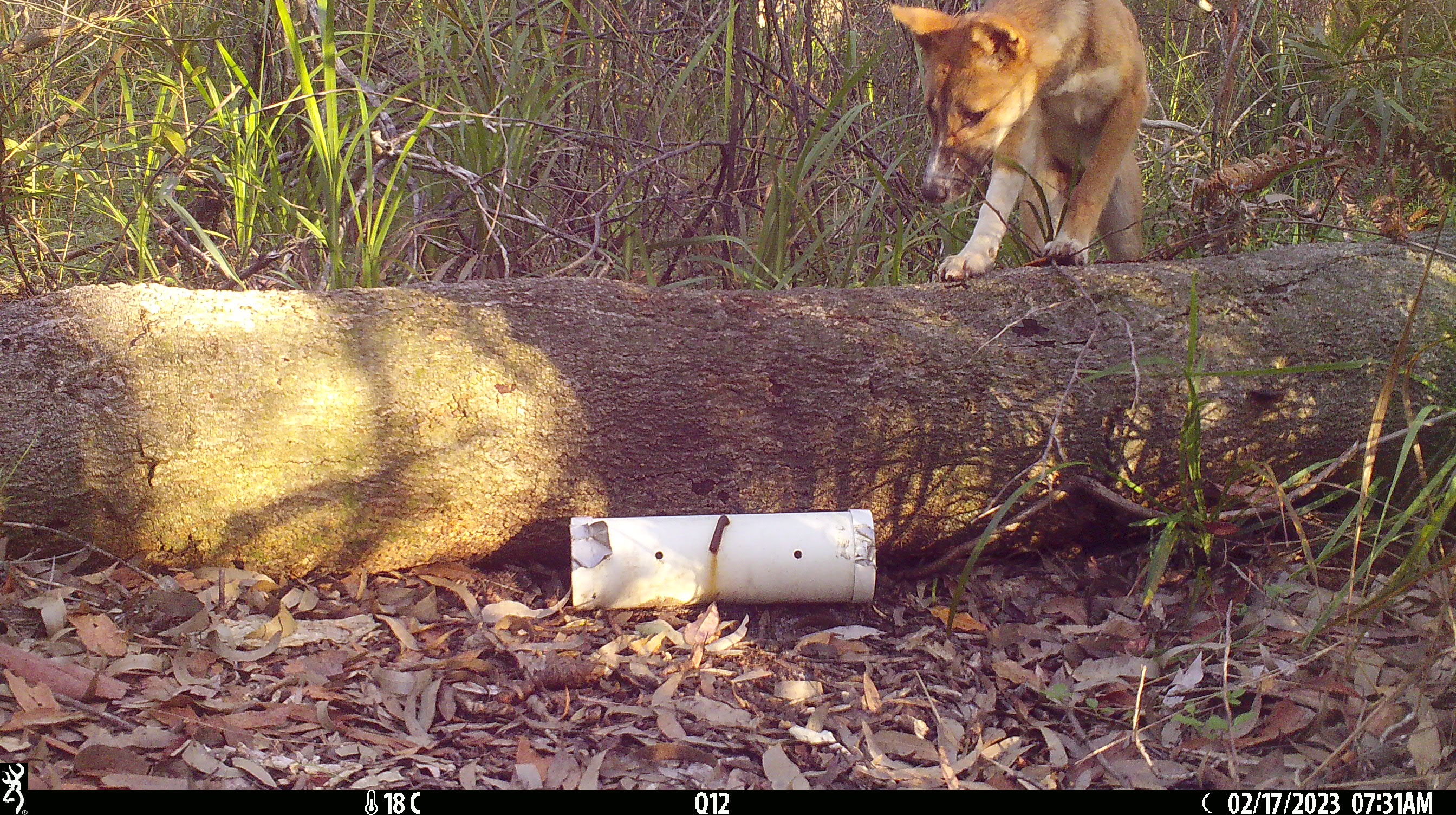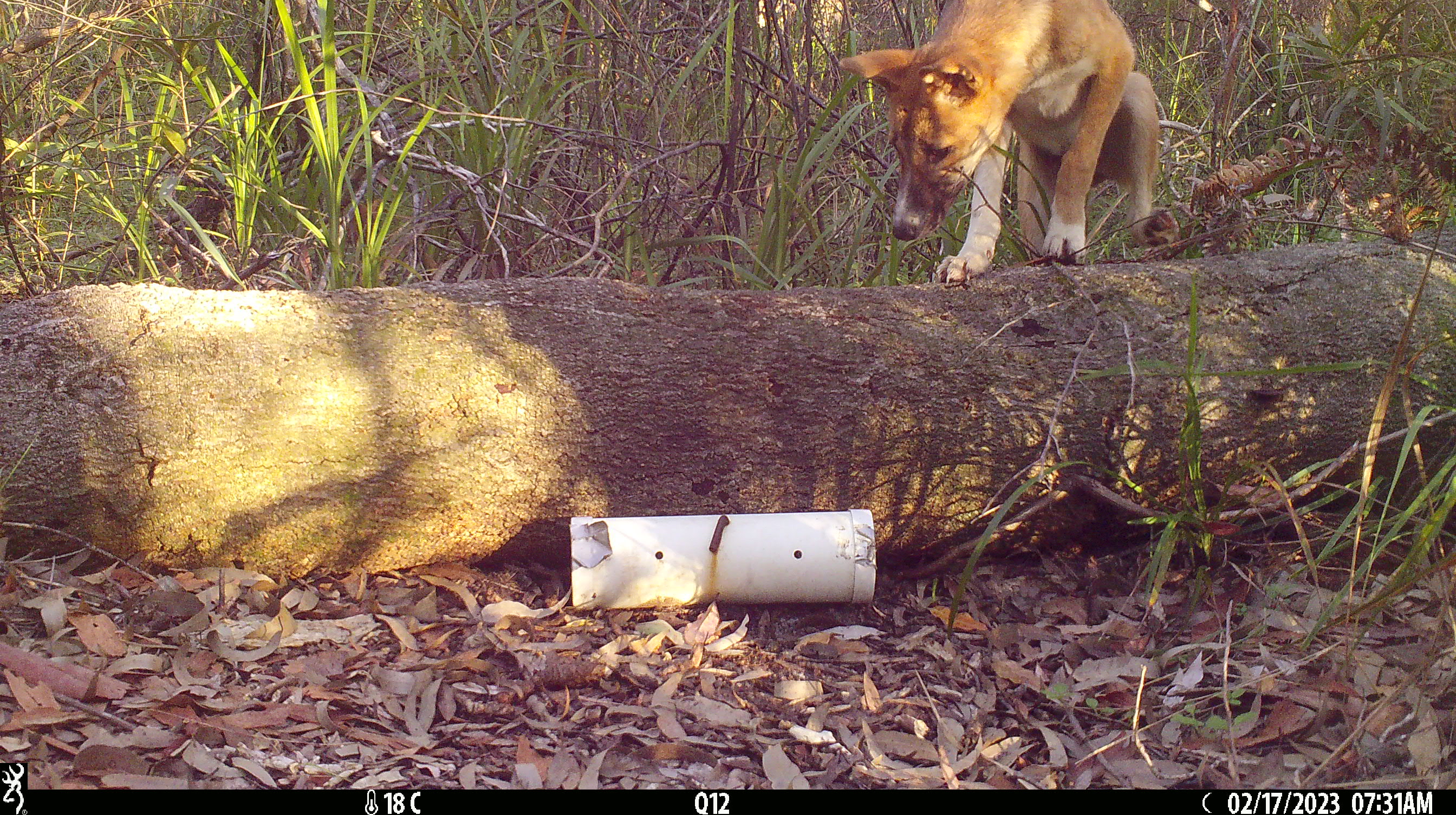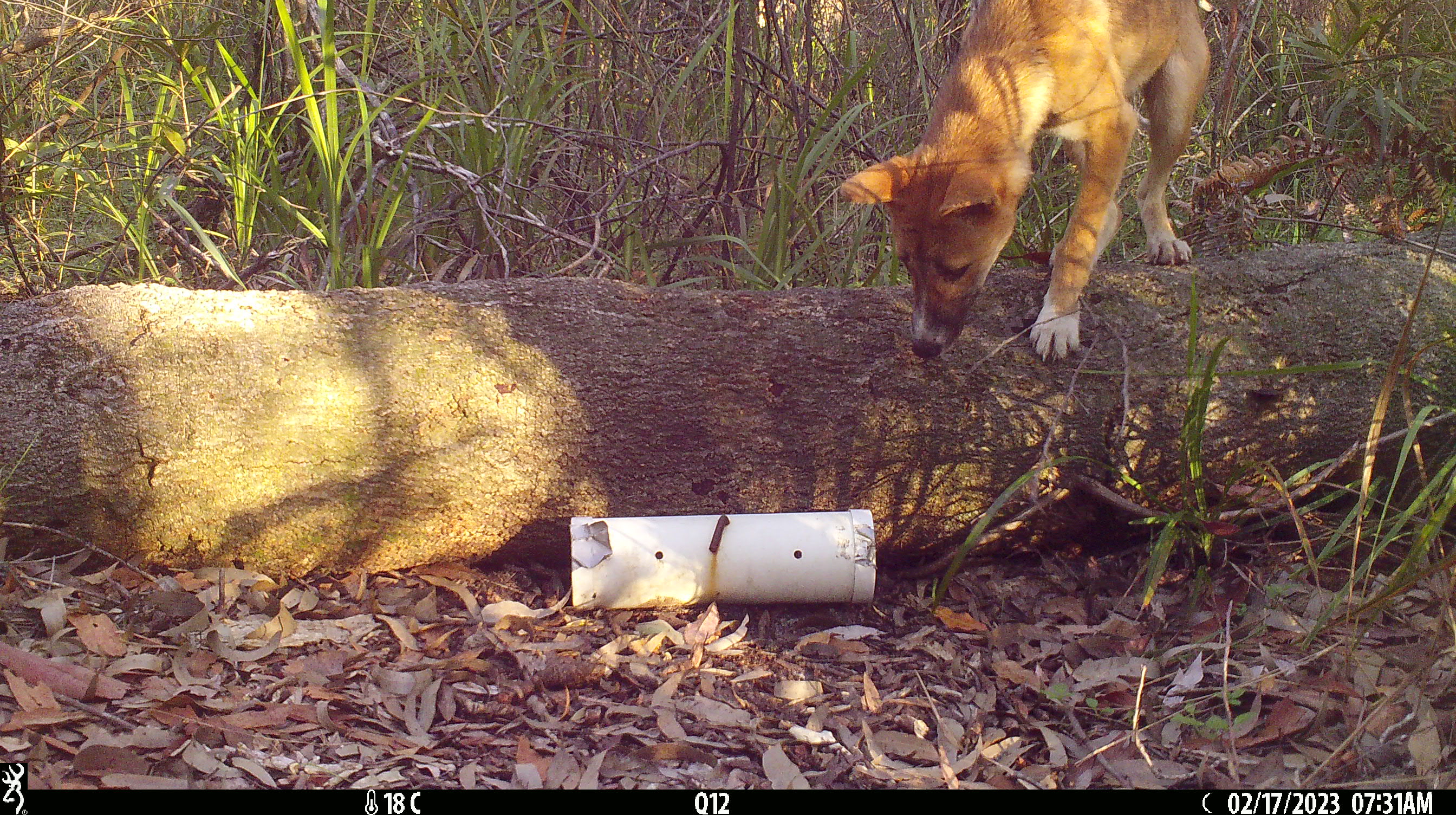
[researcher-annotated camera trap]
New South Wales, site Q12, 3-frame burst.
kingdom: Animalia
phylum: Chordata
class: Mammalia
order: Carnivora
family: Canidae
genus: Canis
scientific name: Canis familiaris dingo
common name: dingo